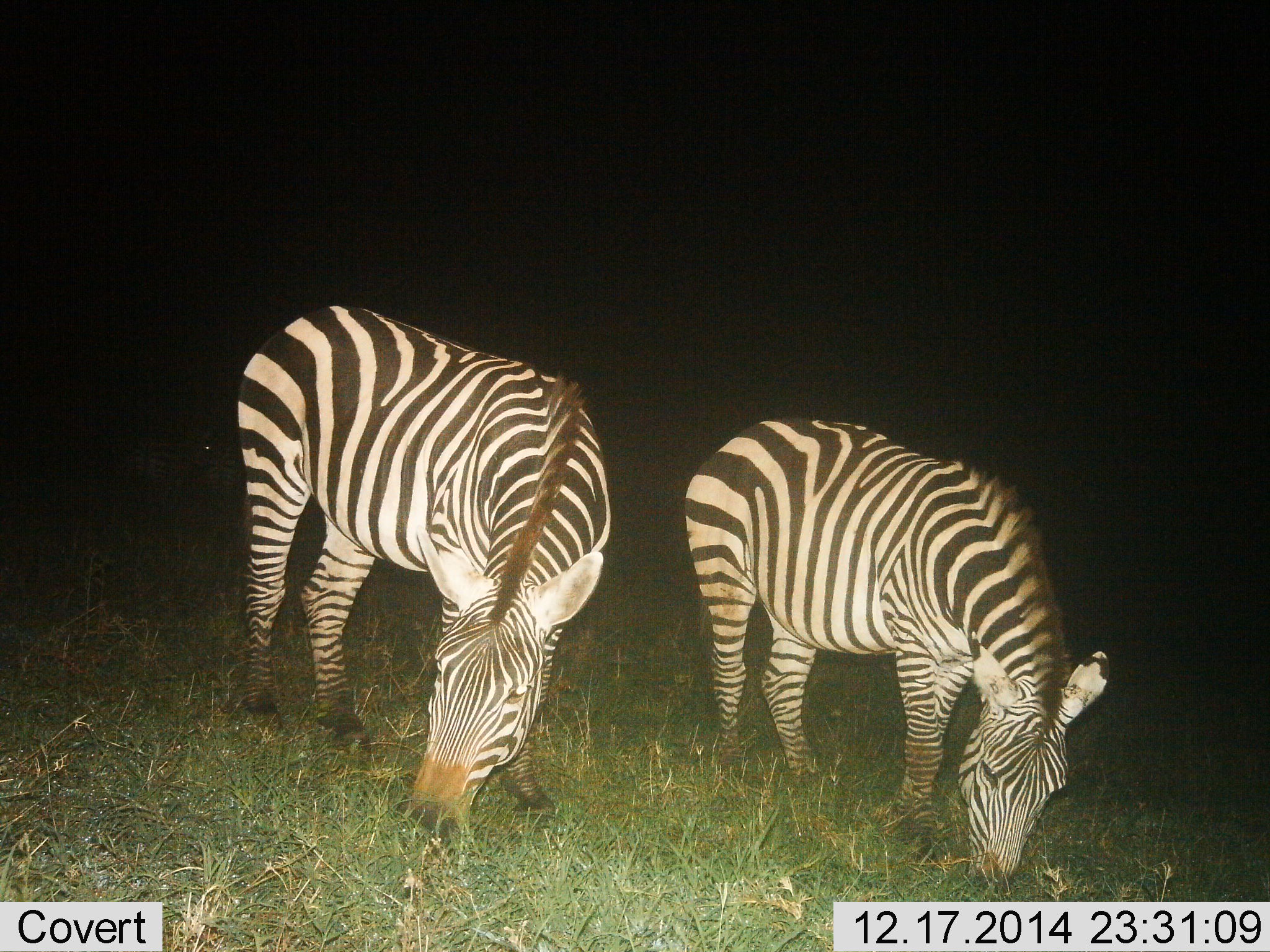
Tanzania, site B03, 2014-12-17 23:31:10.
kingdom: Animalia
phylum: Chordata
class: Mammalia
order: Perissodactyla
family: Equidae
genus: Equus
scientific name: Equus quagga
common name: plains zebra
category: zebra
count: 2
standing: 20%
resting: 0%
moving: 0%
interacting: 0%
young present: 0%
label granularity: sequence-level